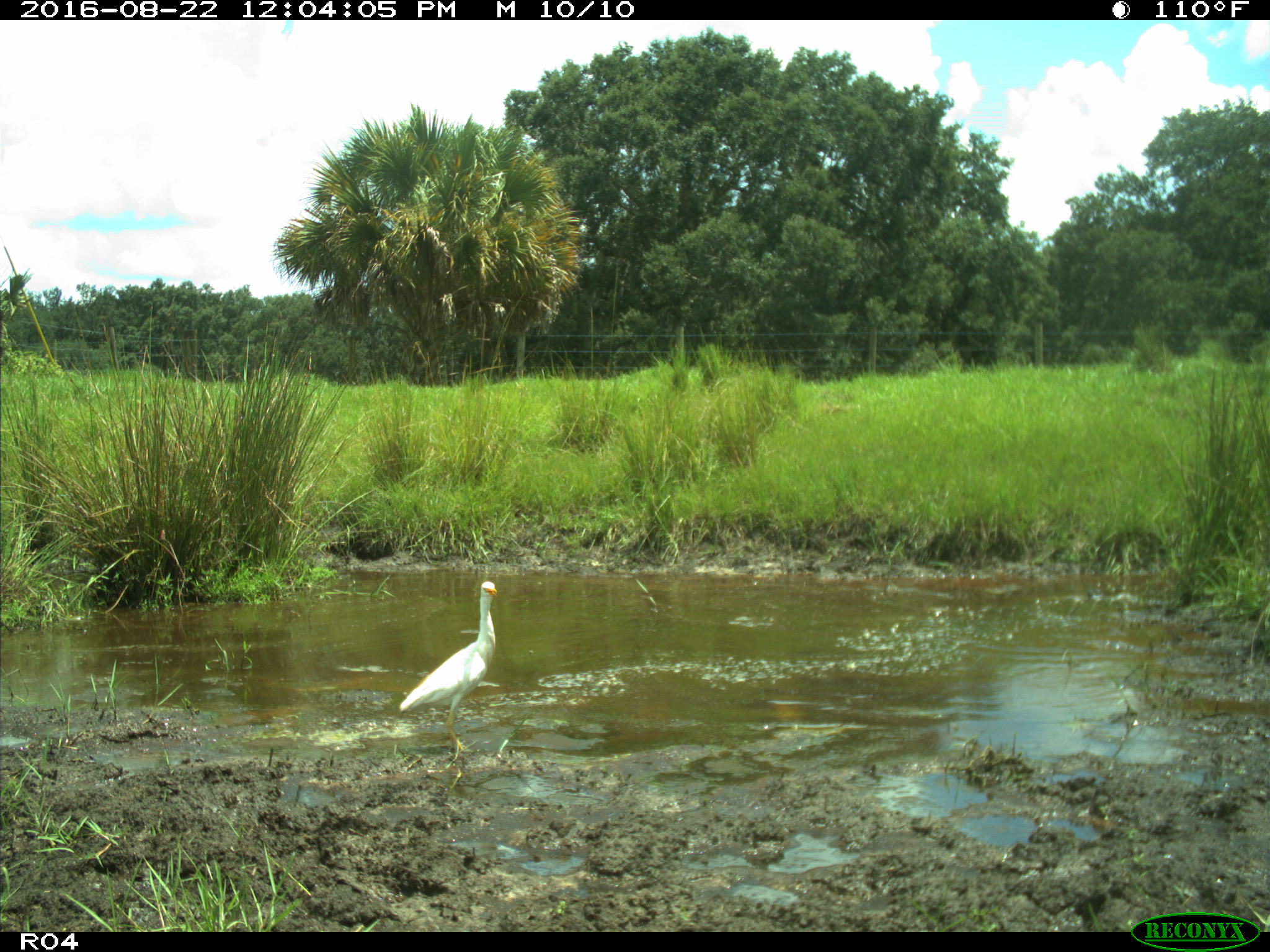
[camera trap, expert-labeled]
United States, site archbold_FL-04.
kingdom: Animalia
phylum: Chordata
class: Aves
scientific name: Aves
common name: birds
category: unidentified bird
Unidentified bird (birds) (Aves).